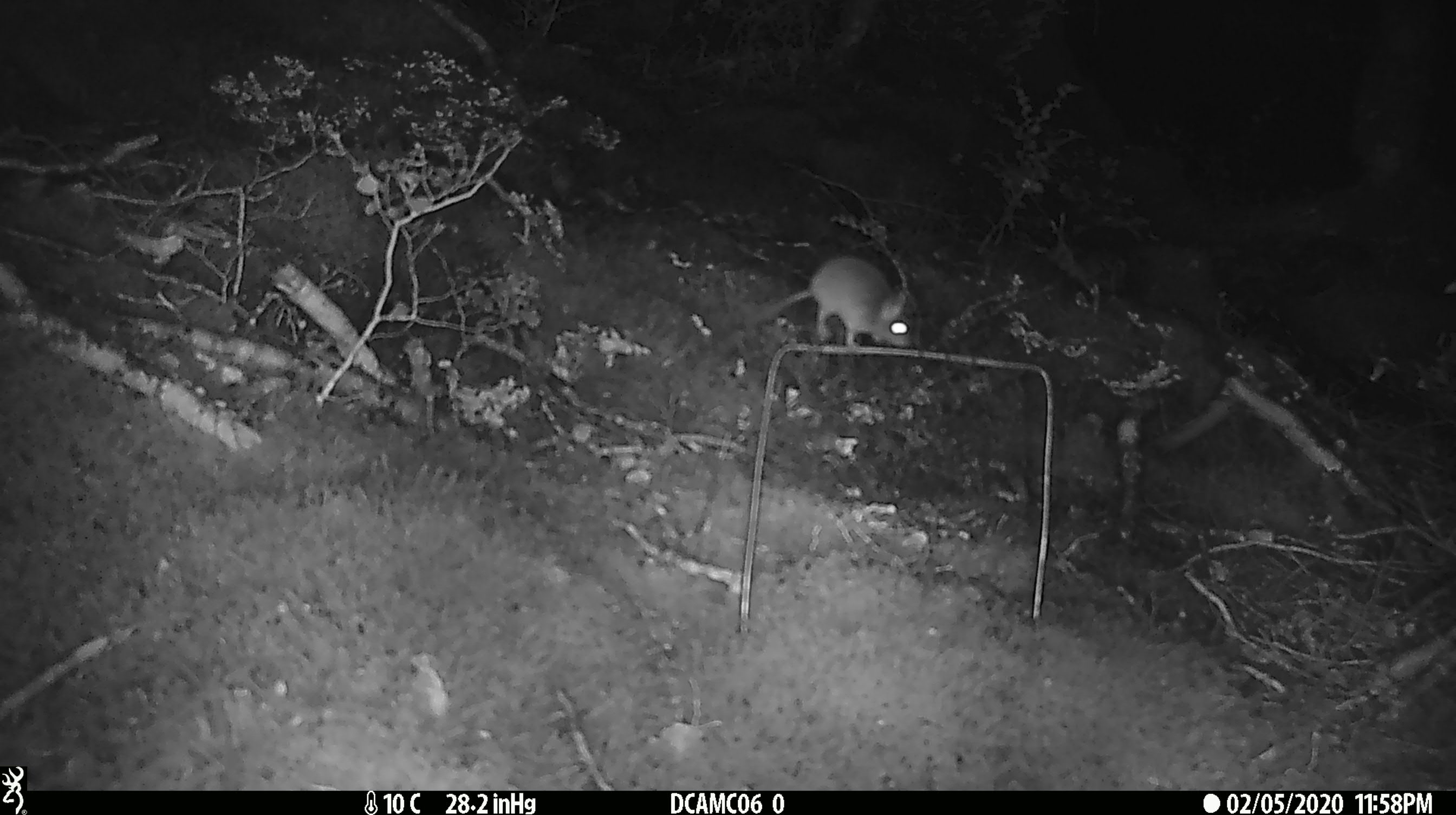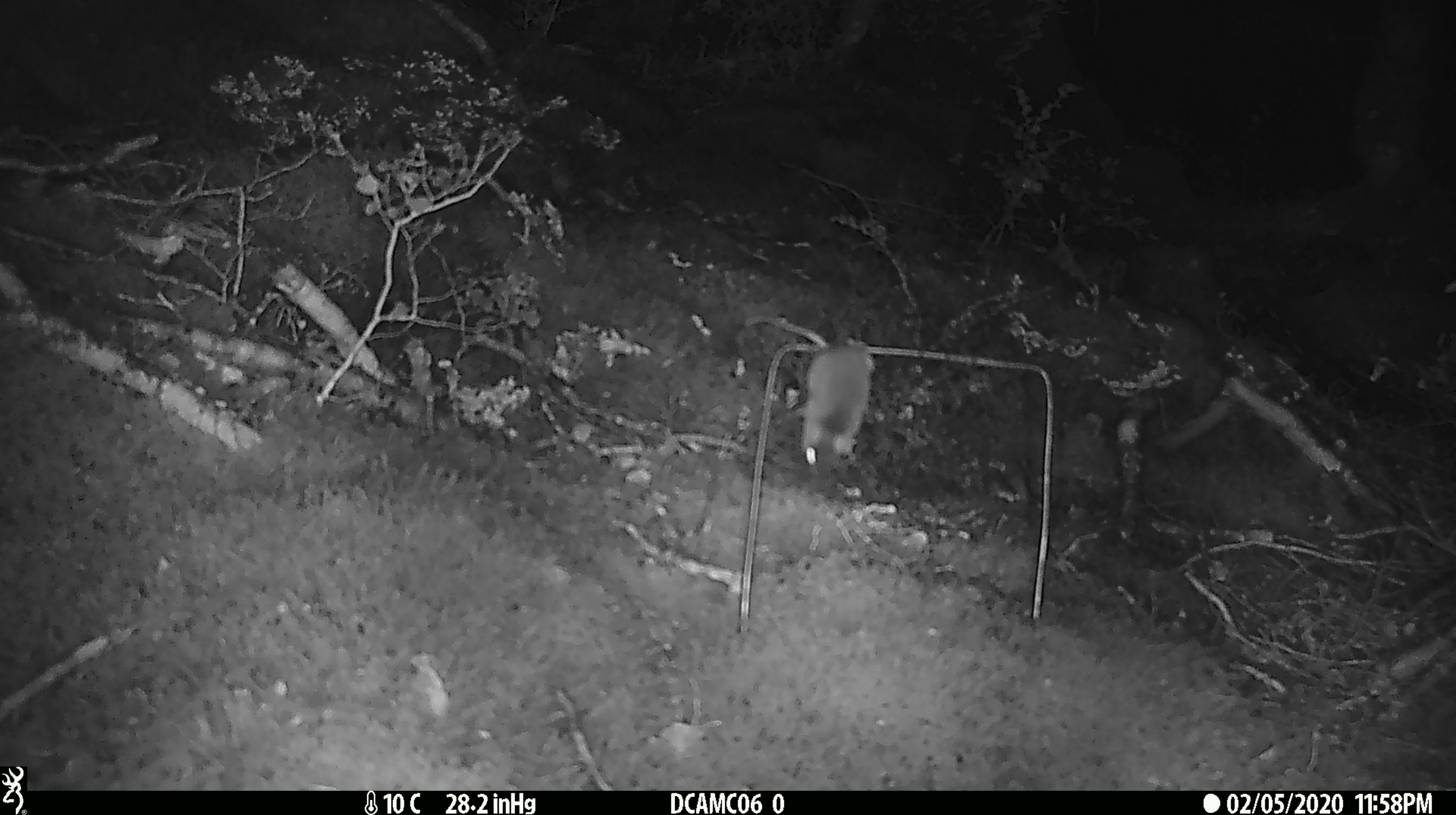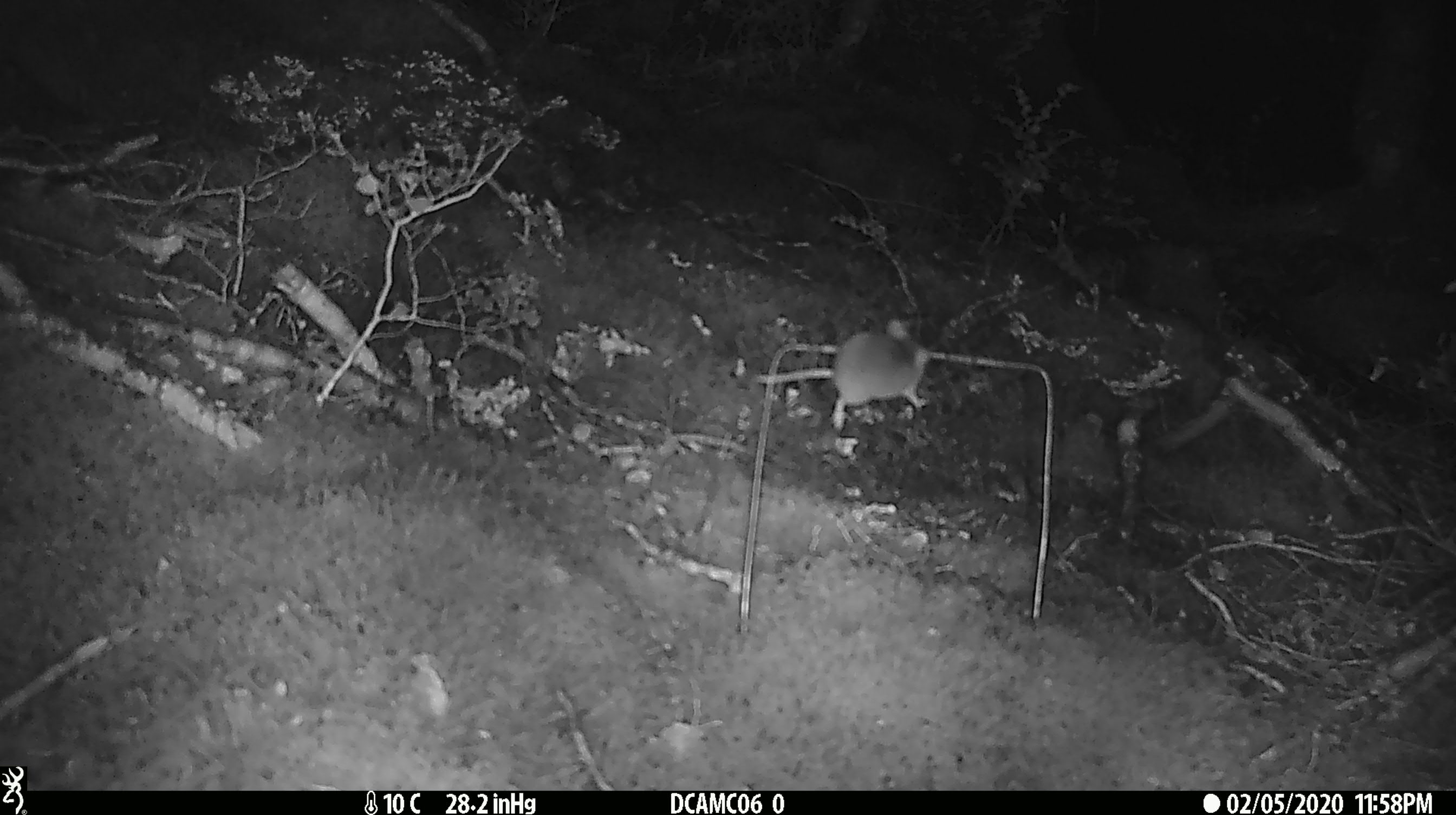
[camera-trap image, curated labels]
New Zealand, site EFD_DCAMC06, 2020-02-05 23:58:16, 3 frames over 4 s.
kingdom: Animalia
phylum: Chordata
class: Mammalia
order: Rodentia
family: Muridae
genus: Mus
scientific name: Mus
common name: mouse